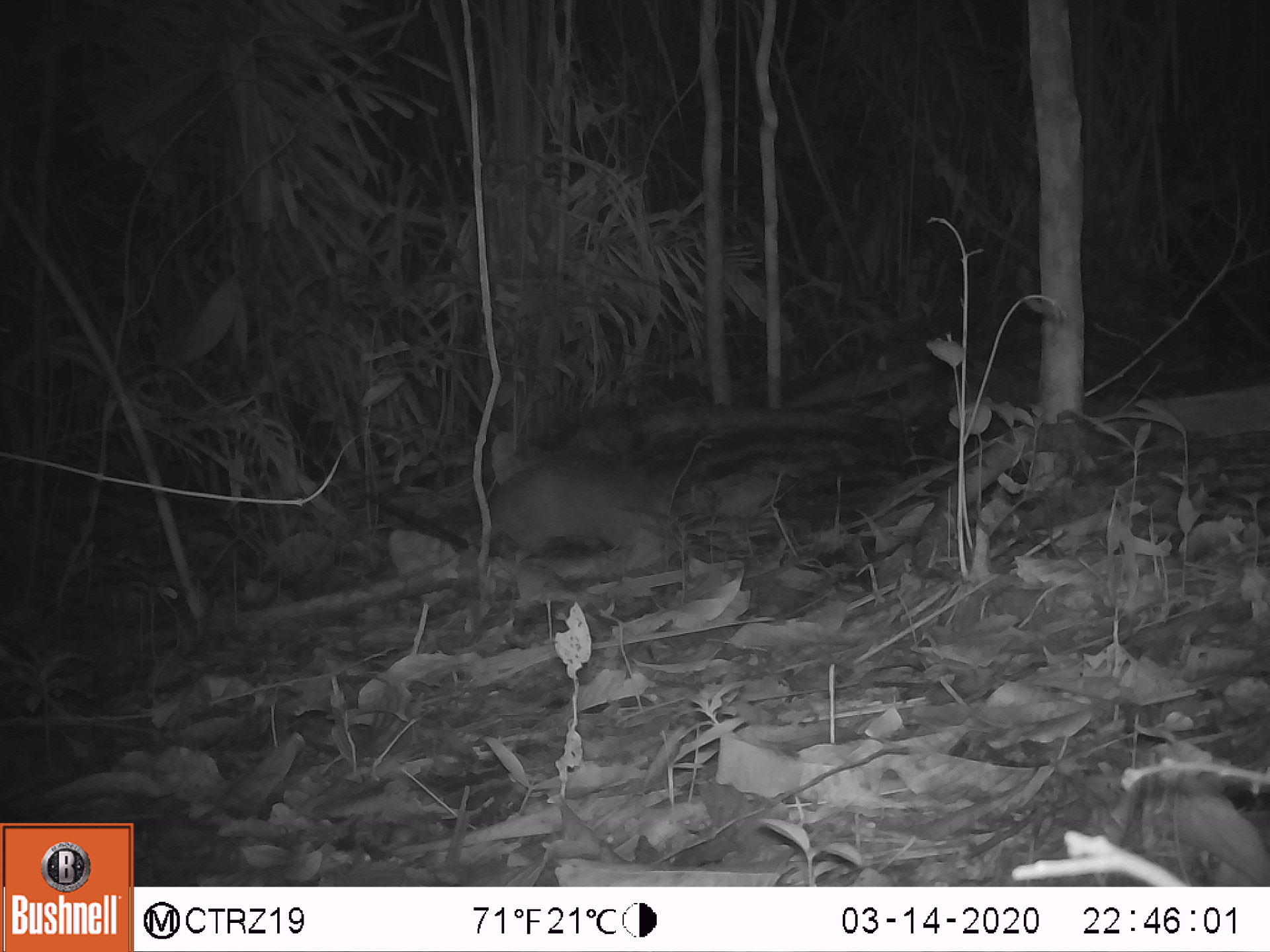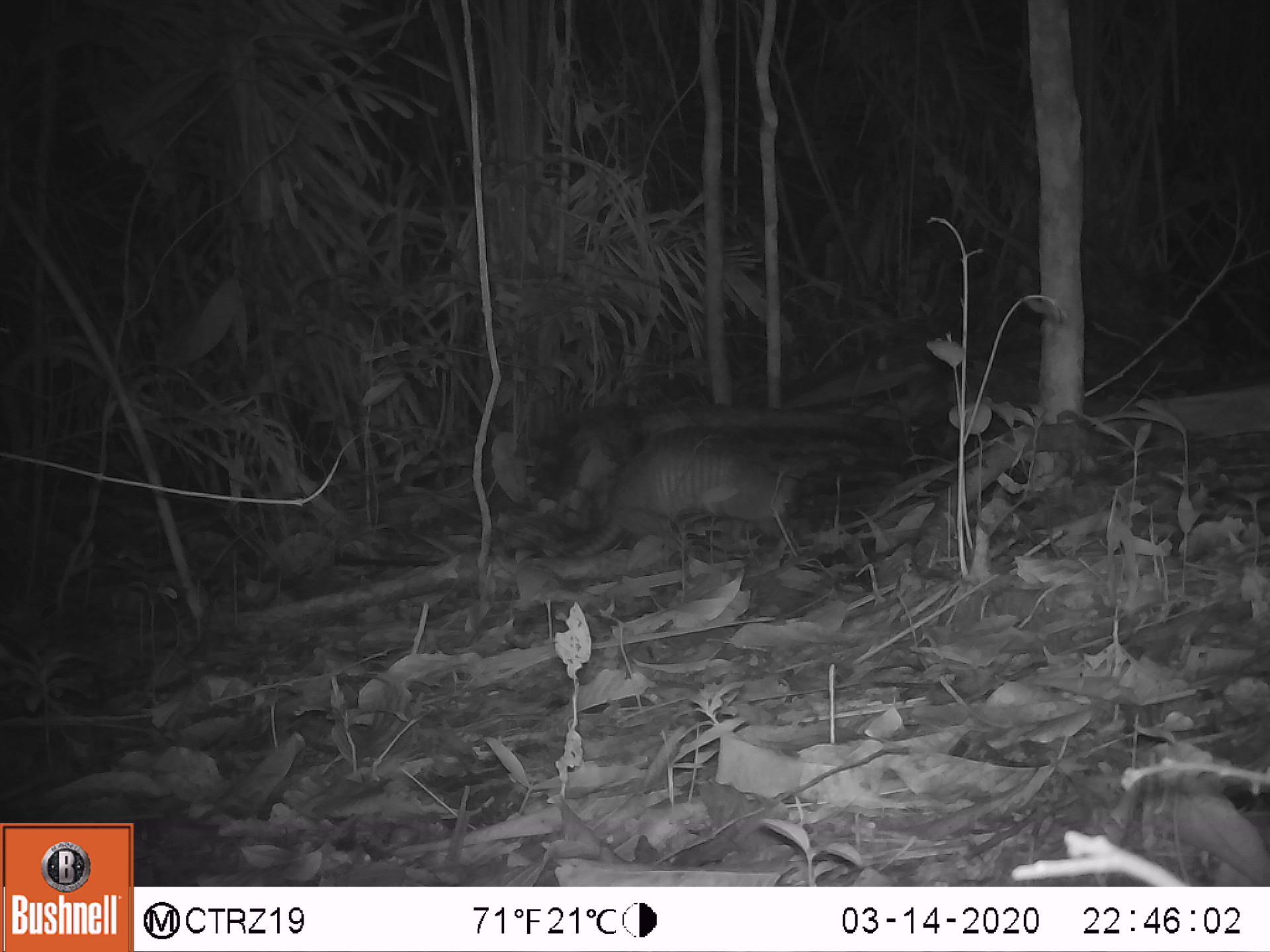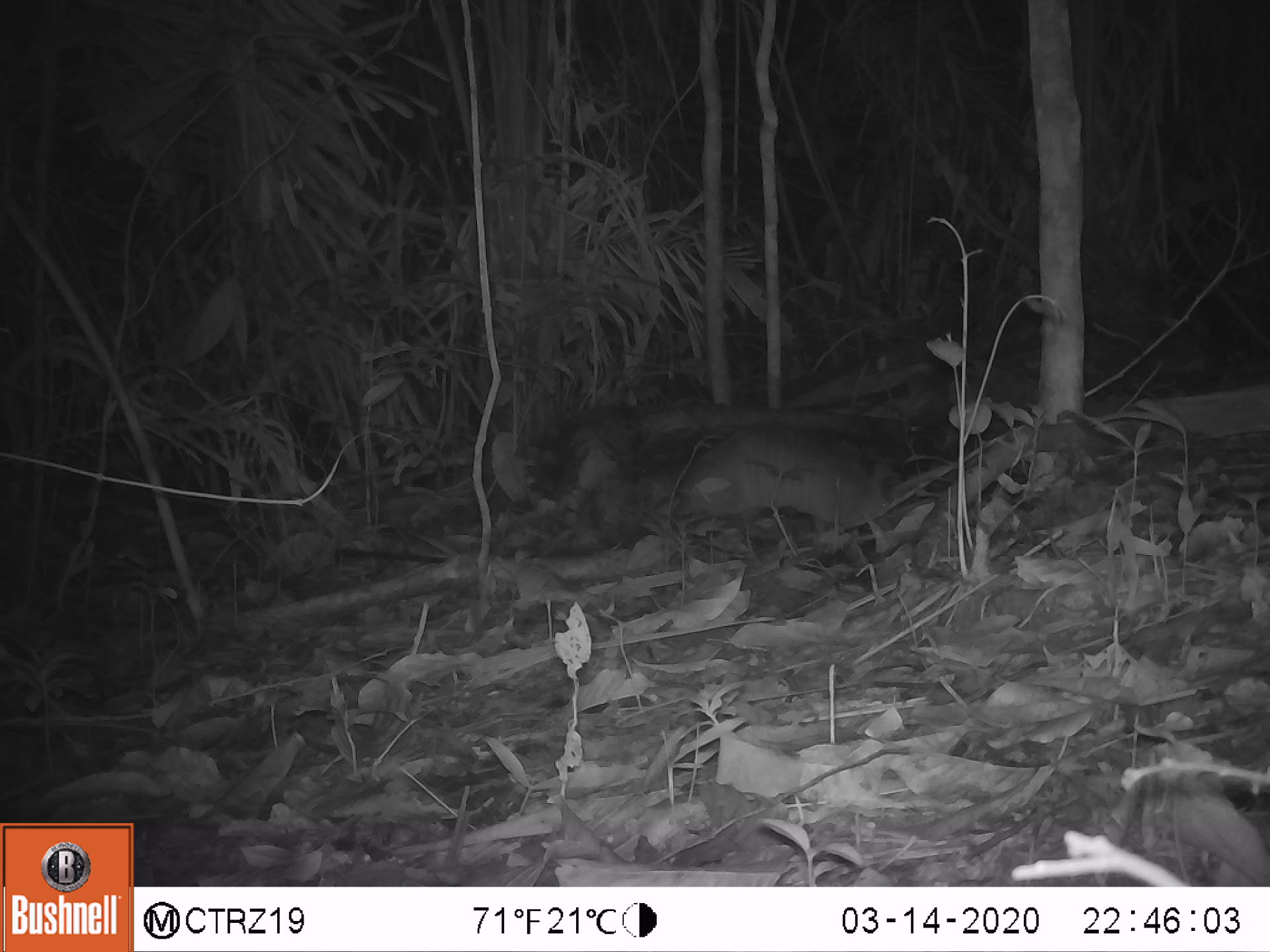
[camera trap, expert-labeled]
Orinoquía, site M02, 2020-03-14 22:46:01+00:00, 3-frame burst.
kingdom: Animalia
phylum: Chordata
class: Mammalia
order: Cingulata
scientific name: Cingulata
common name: armadillo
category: unknown armadillo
Unknown armadillo (armadillo) (Cingulata).